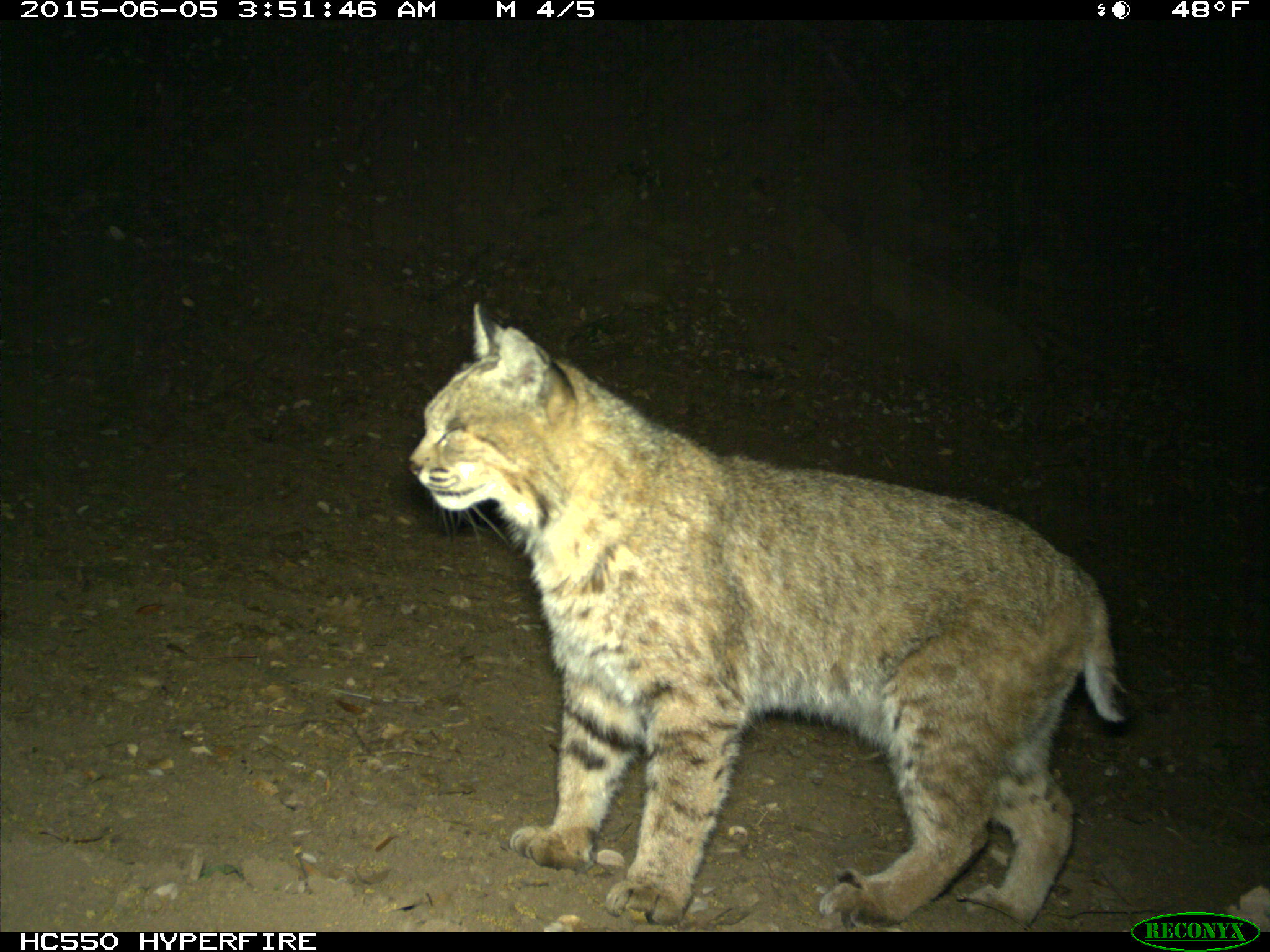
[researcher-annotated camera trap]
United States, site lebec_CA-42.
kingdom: Animalia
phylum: Chordata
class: Mammalia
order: Carnivora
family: Felidae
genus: Lynx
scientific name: Lynx rufus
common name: bobcat